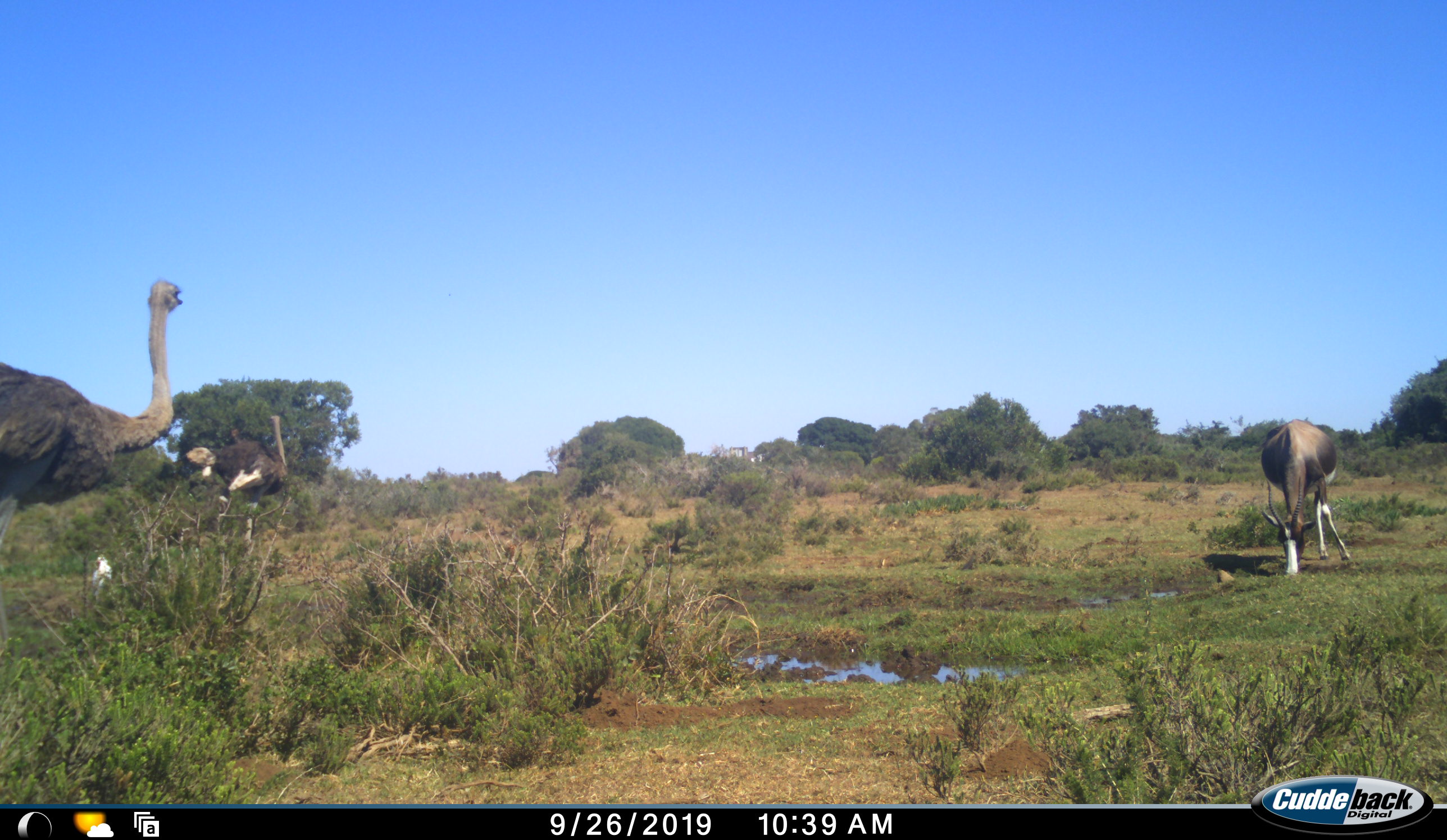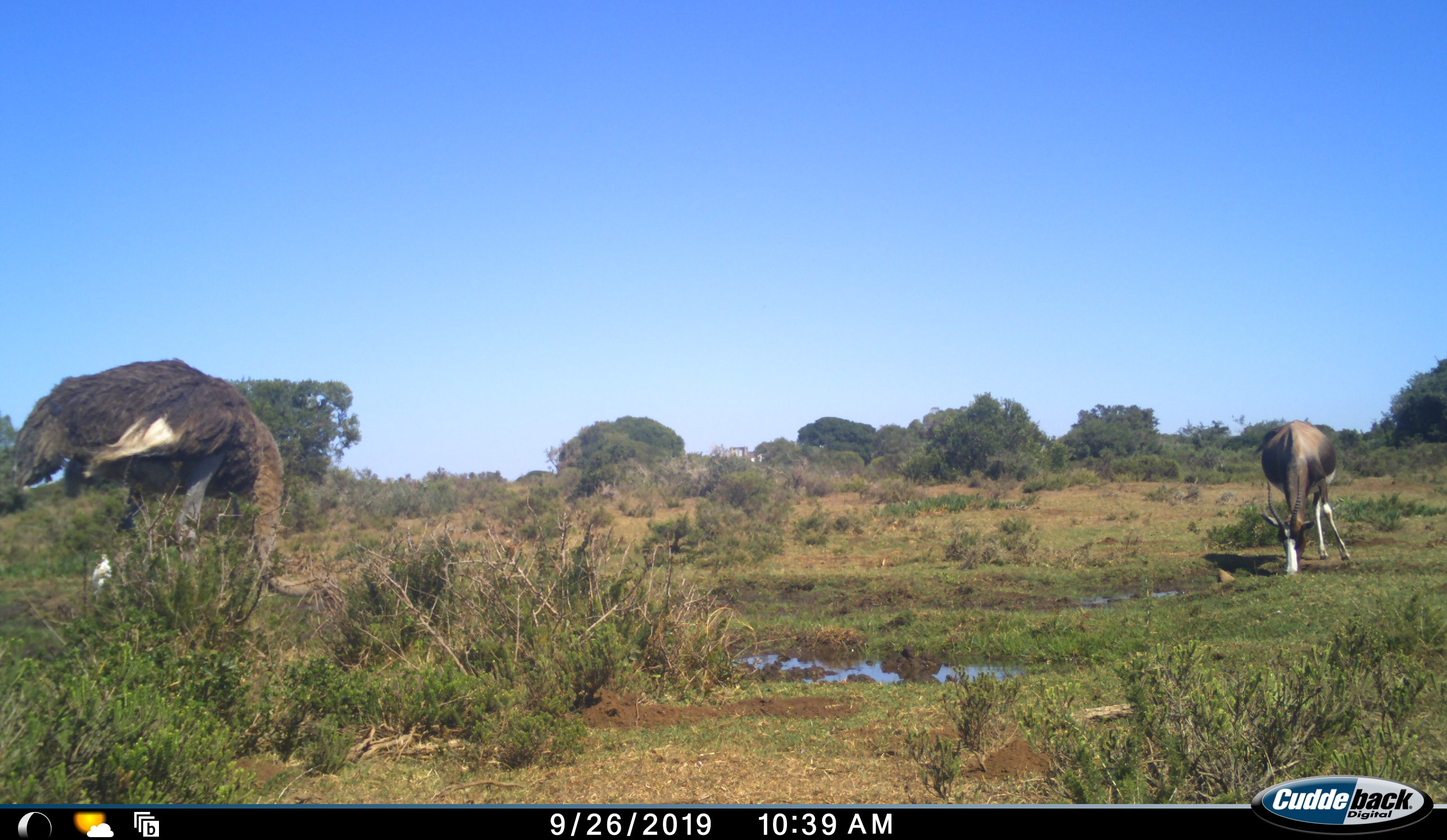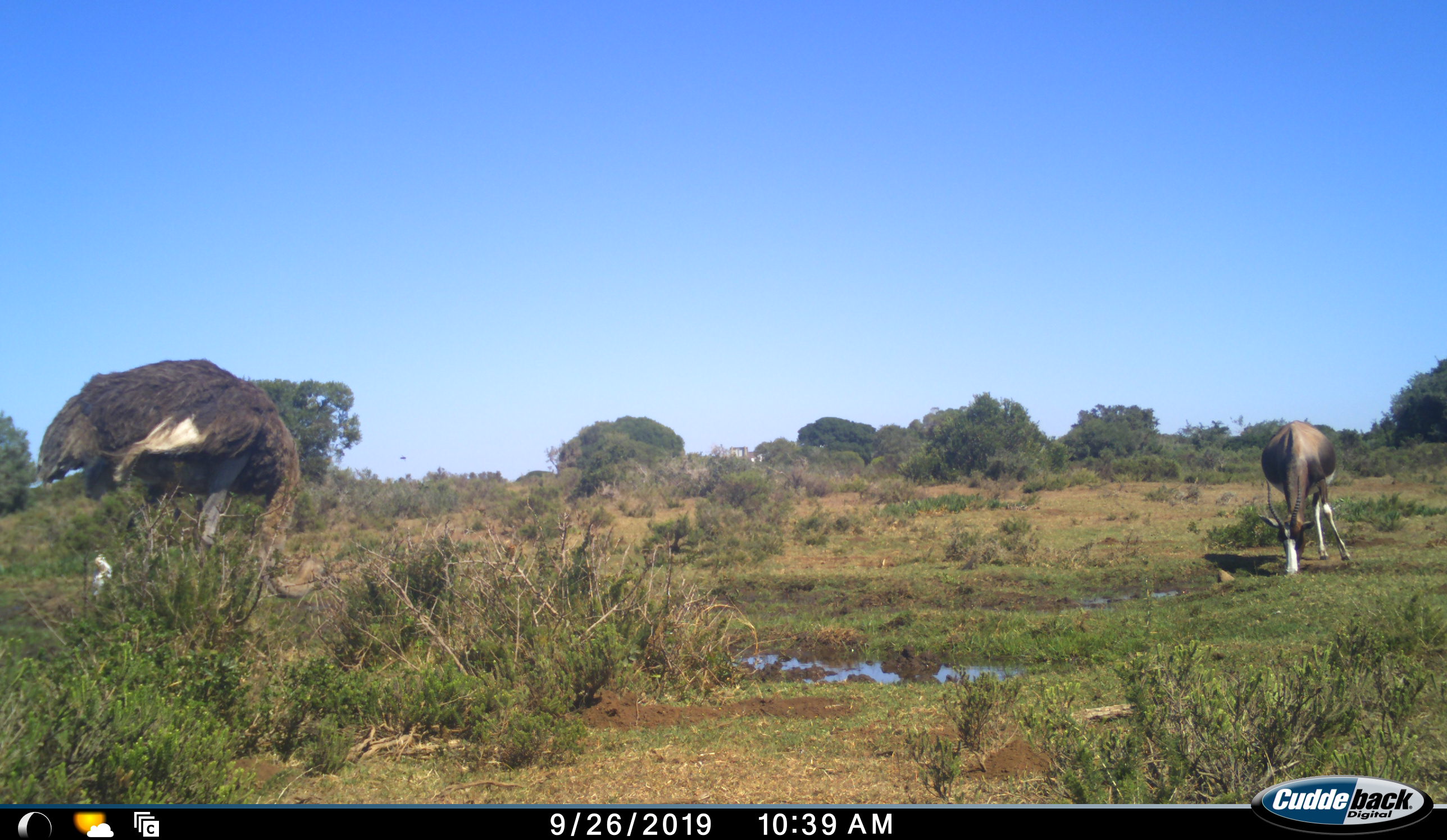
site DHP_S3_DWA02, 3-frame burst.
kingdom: Animalia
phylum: Chordata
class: Mammalia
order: Artiodactyla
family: Bovidae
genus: Damaliscus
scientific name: Damaliscus pygargus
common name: bontebok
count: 1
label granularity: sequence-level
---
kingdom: Animalia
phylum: Chordata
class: Aves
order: Struthioniformes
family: Struthionidae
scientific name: Struthionidae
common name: ostrich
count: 2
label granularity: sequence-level